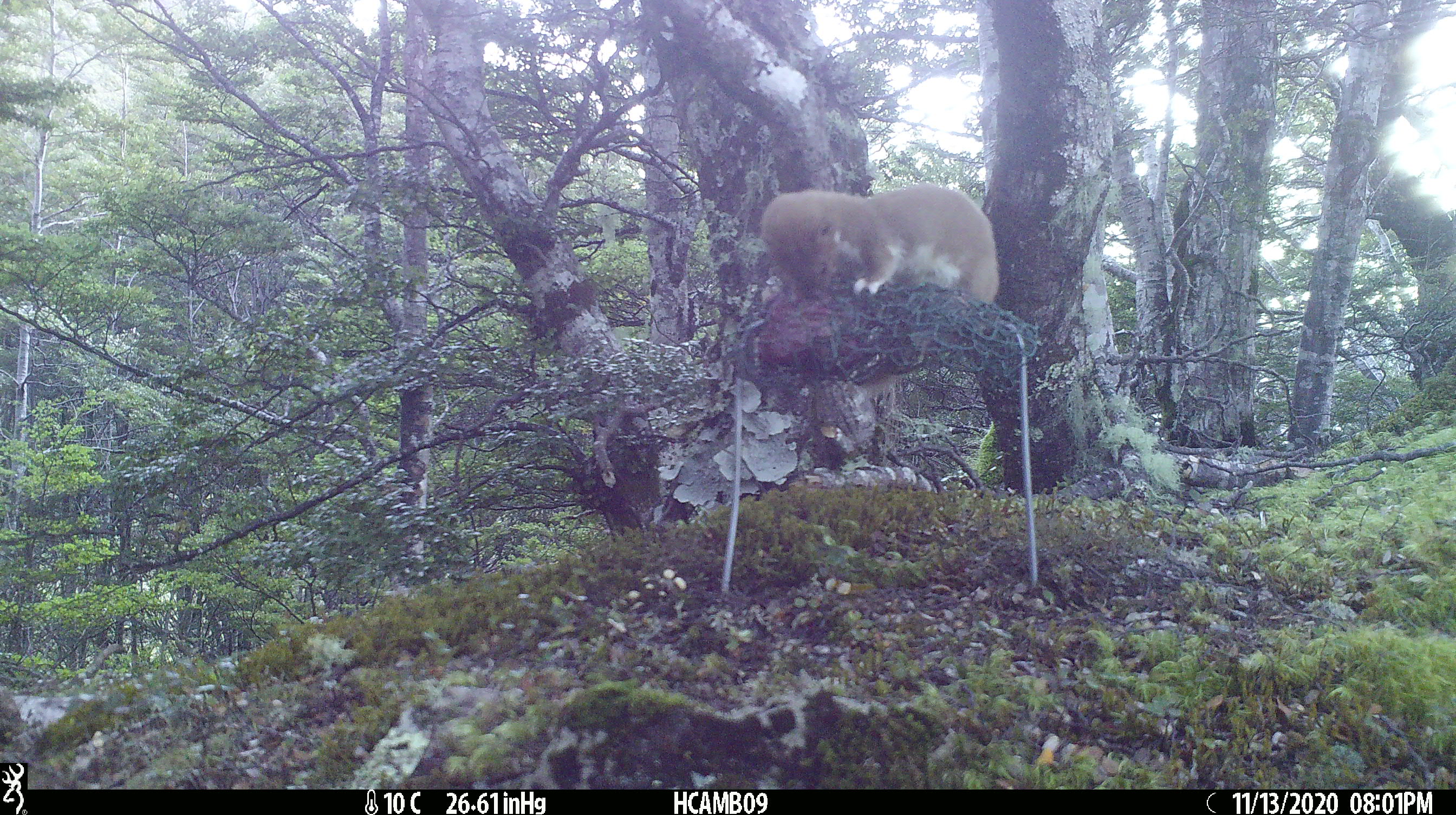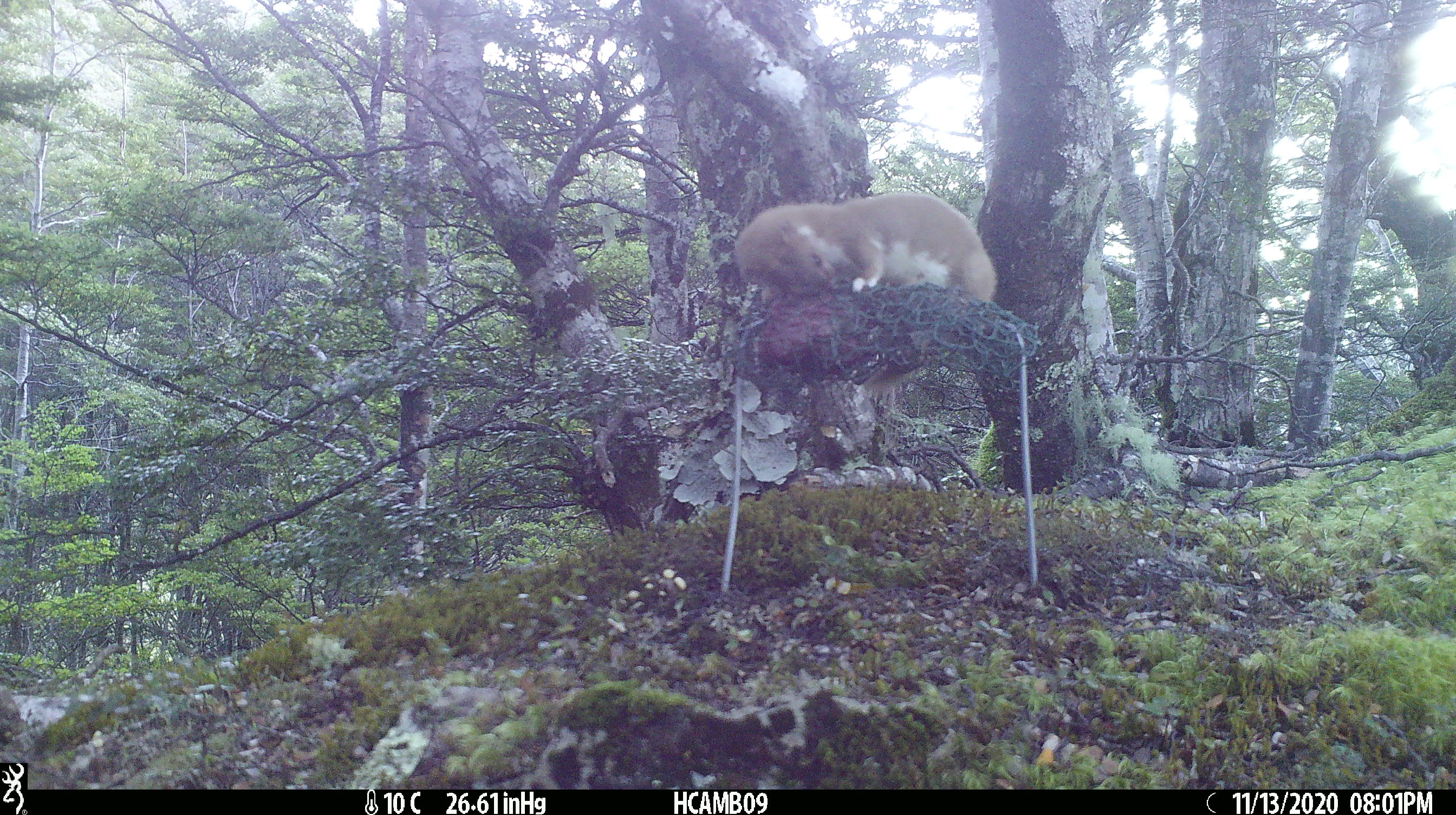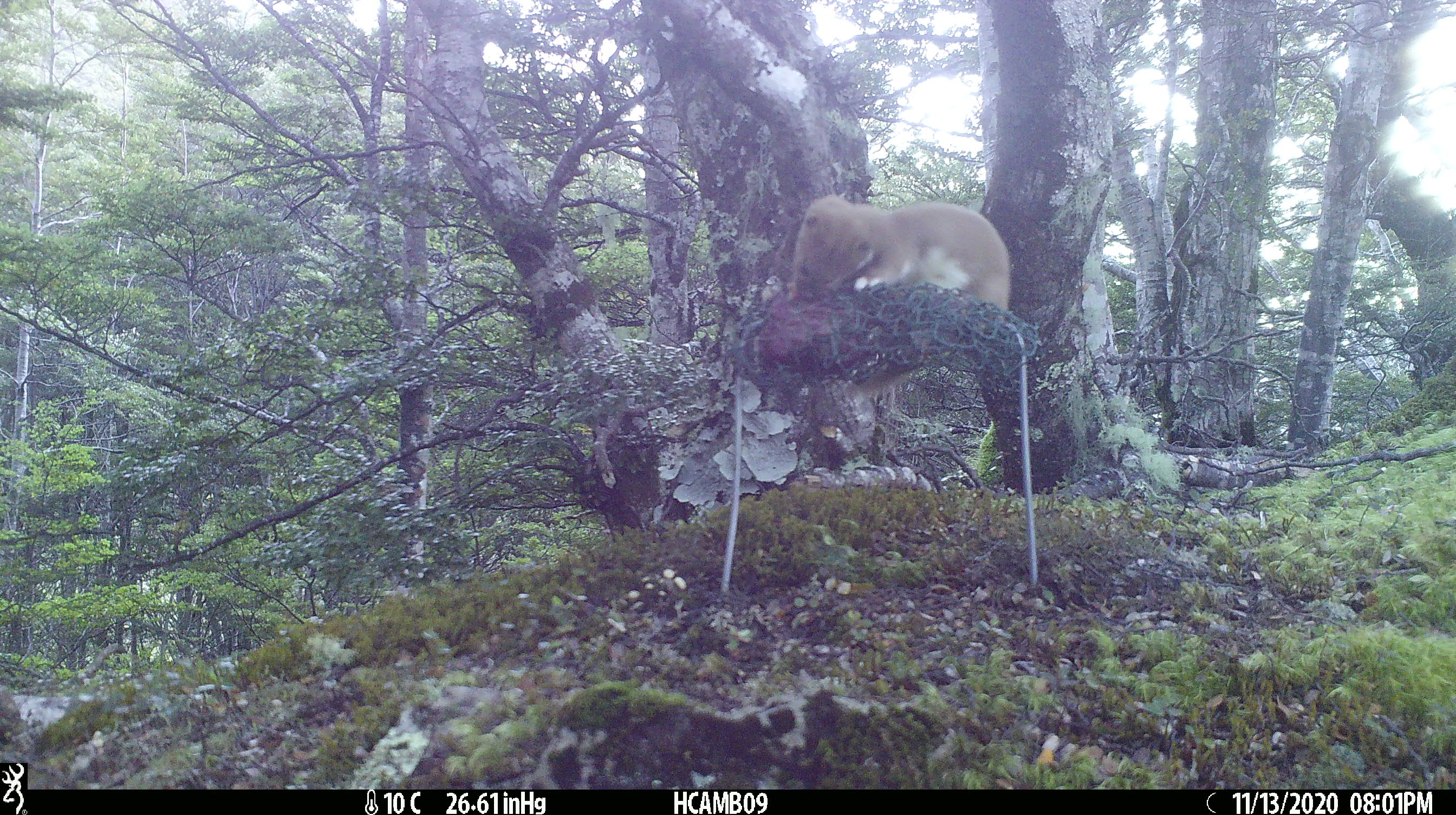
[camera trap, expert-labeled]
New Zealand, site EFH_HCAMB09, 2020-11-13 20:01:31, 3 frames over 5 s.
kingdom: Animalia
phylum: Chordata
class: Mammalia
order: Carnivora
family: Mustelidae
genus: Mustela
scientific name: Mustela nivalis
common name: least weasel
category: weasel